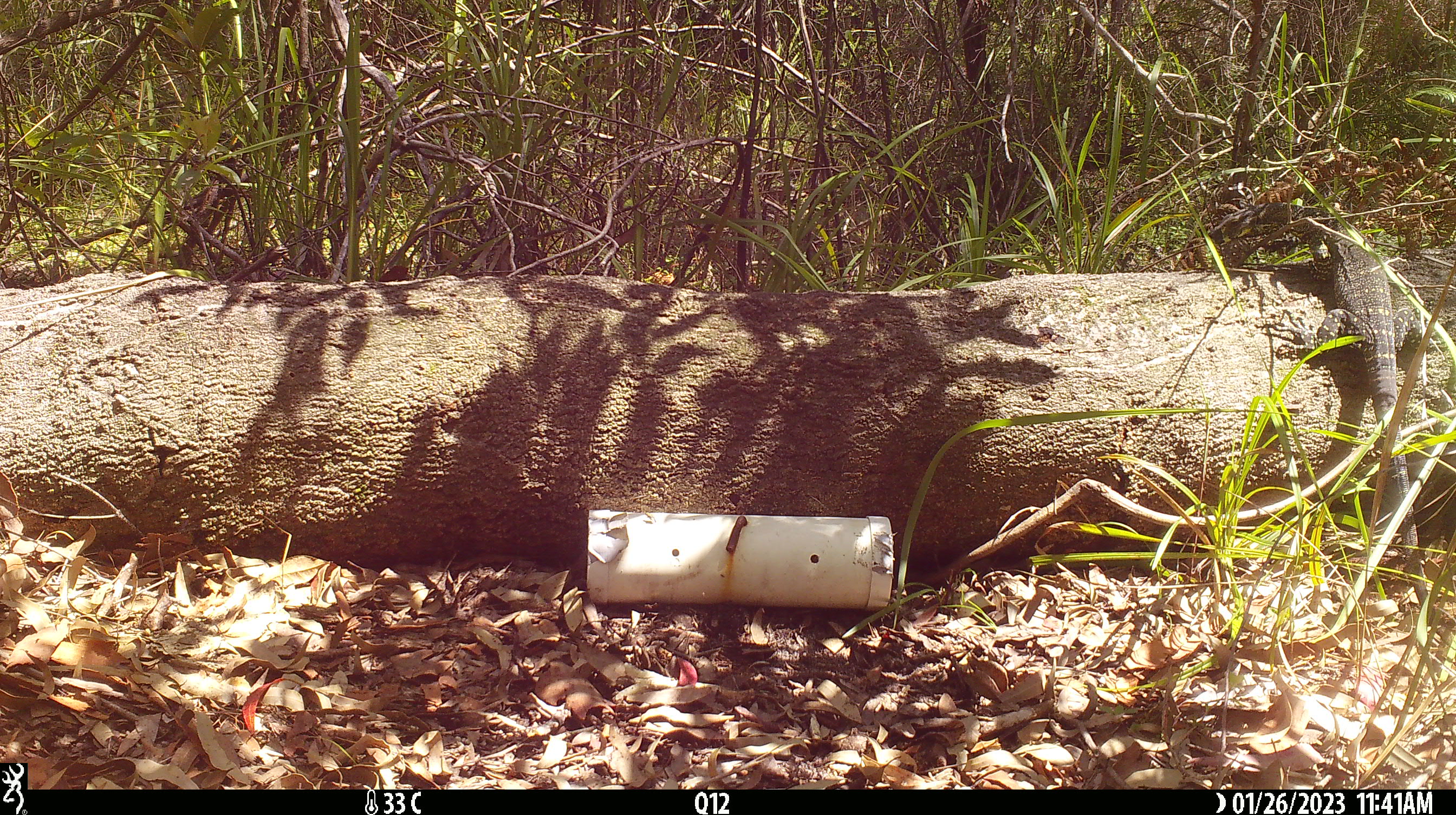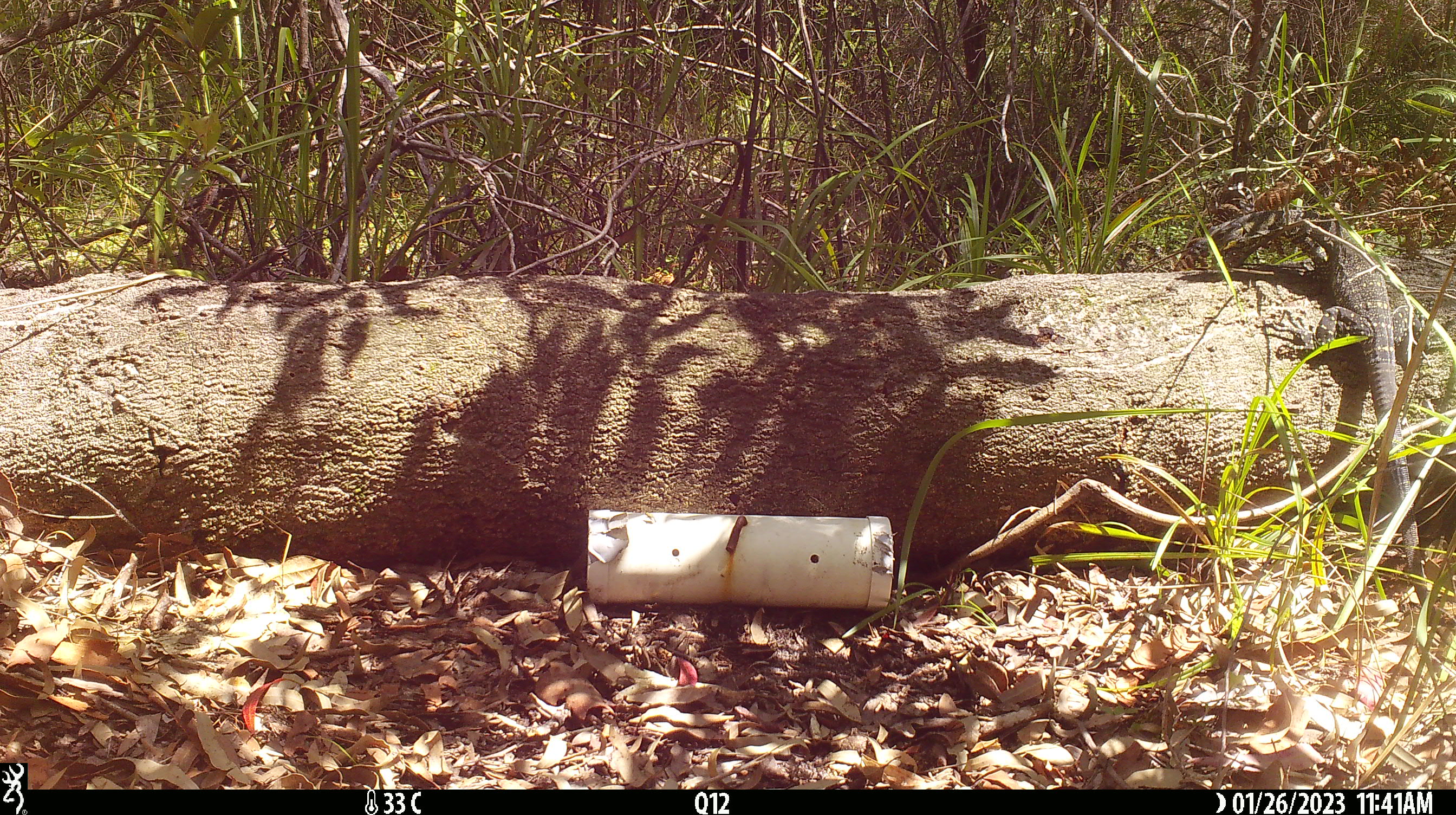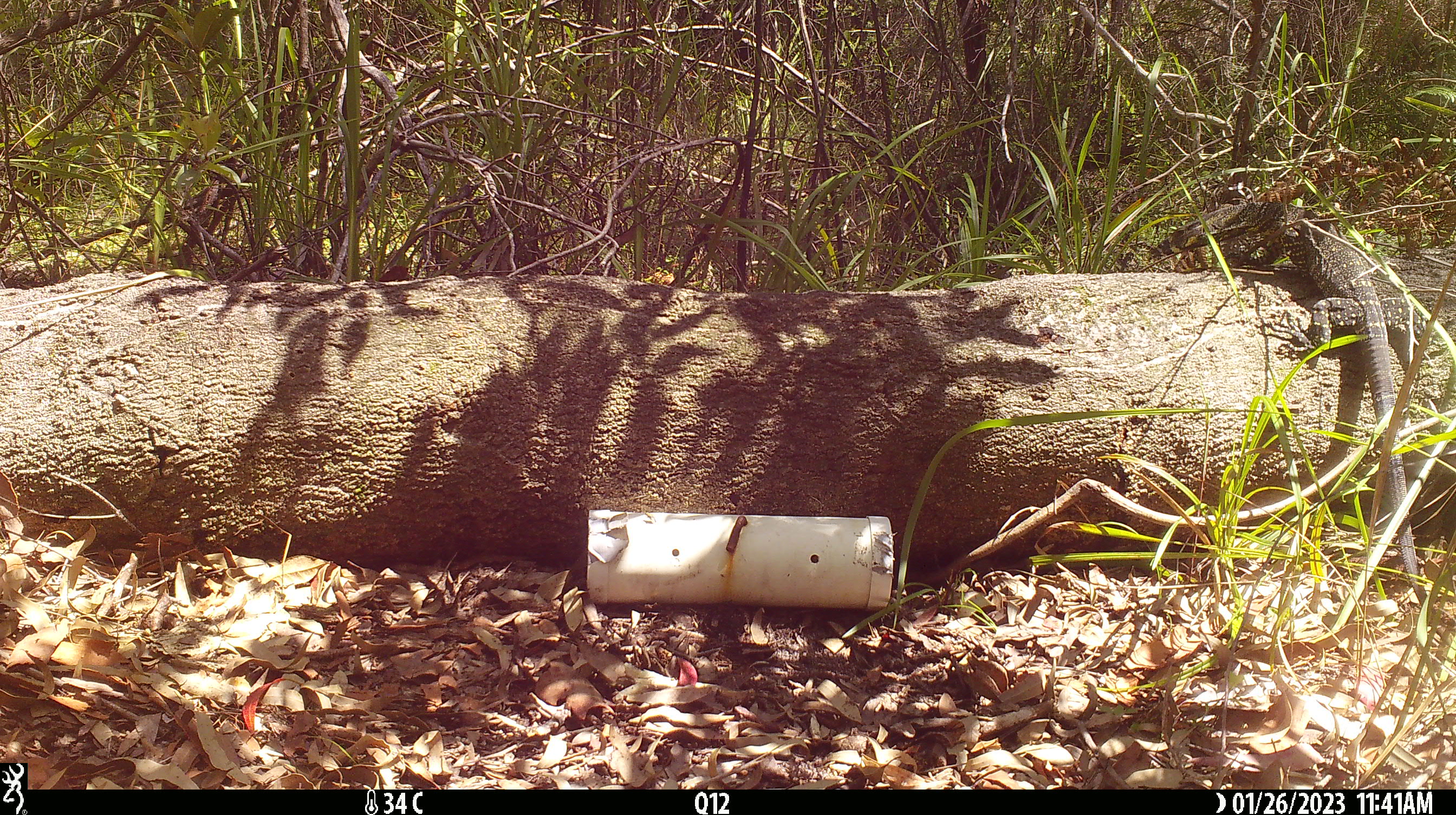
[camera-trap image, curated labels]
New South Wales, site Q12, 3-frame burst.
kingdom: Animalia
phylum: Chordata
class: Reptilia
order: Squamata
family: Varanidae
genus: Varanus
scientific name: Varanus varius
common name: lace monitor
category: goanna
Goanna (lace monitor) (Varanus varius).